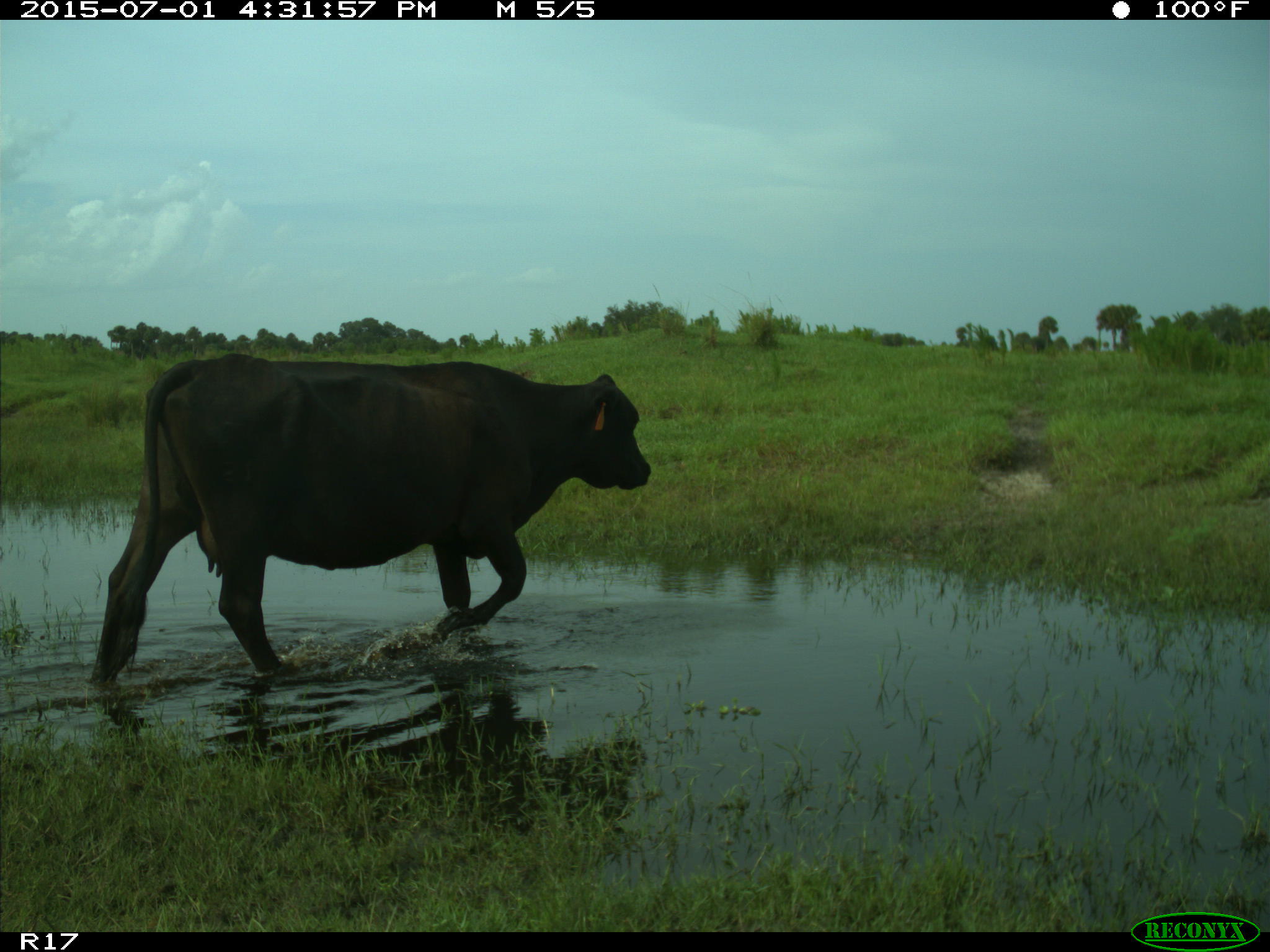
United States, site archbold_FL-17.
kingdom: Animalia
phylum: Chordata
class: Mammalia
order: Artiodactyla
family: Bovidae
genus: Bos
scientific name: Bos taurus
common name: domestic cow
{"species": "Bos taurus (domestic cow)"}